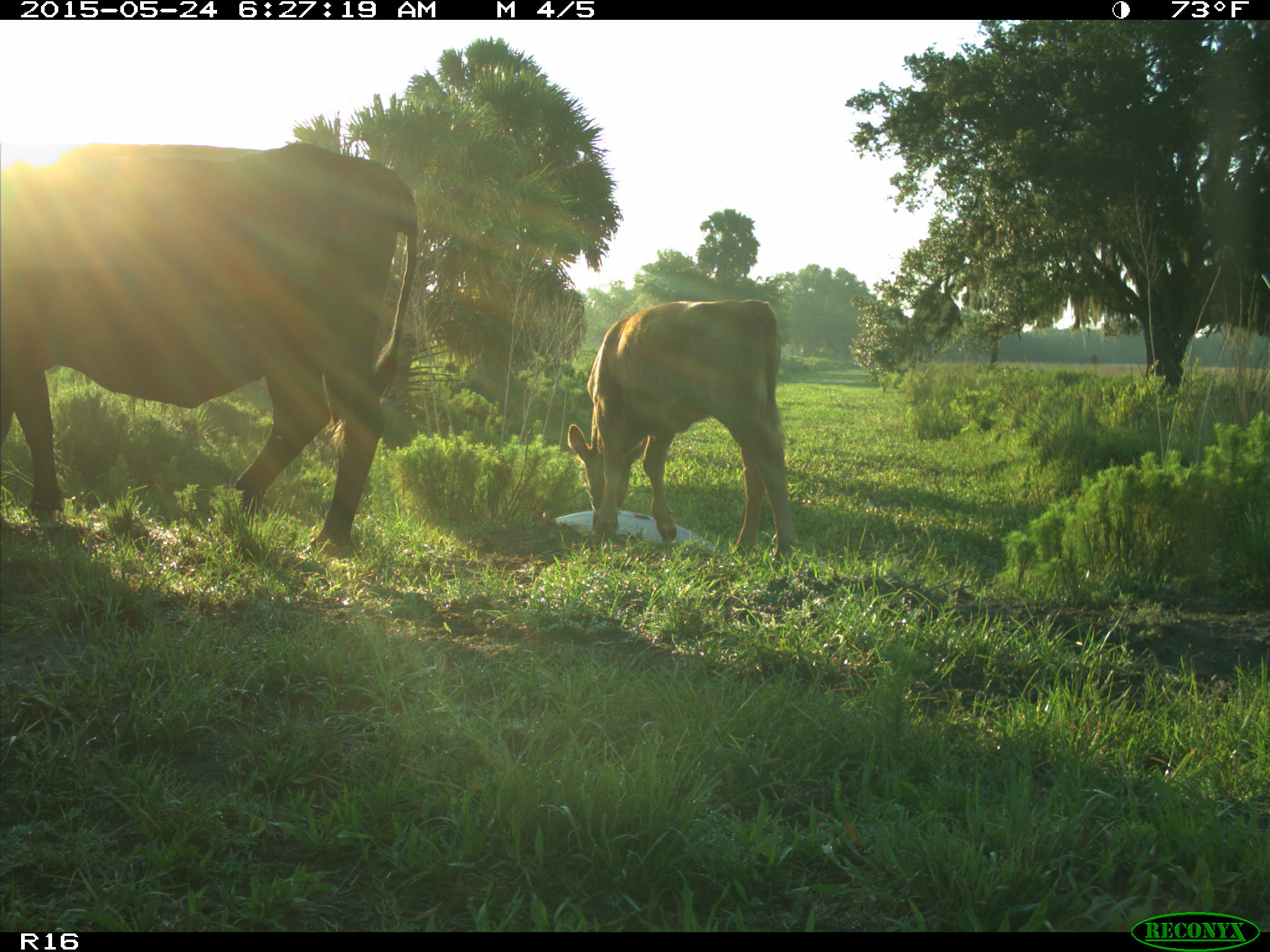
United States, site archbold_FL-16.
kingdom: Animalia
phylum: Chordata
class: Mammalia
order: Artiodactyla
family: Bovidae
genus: Bos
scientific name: Bos taurus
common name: domestic cow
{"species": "Bos taurus (domestic cow)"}